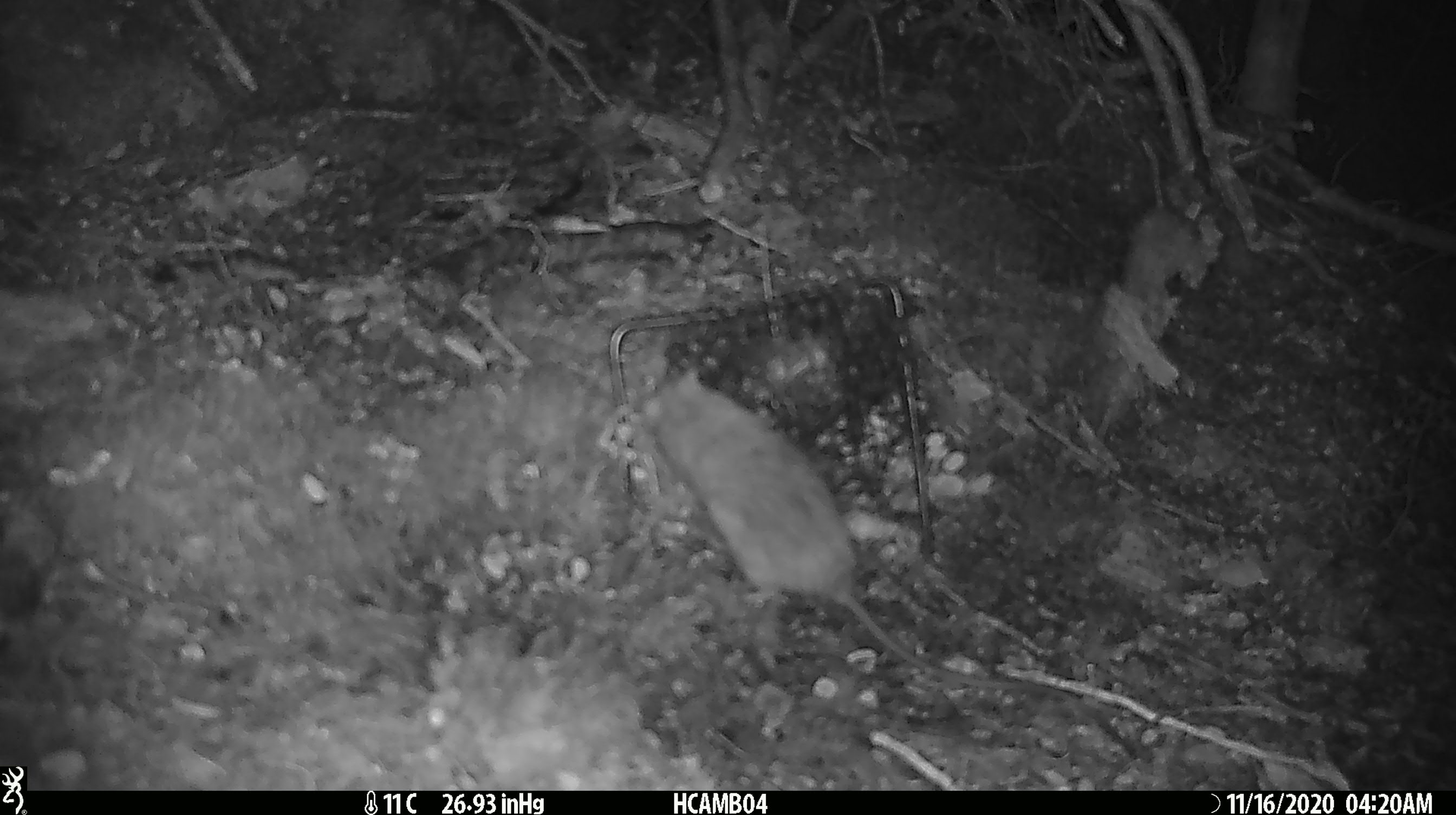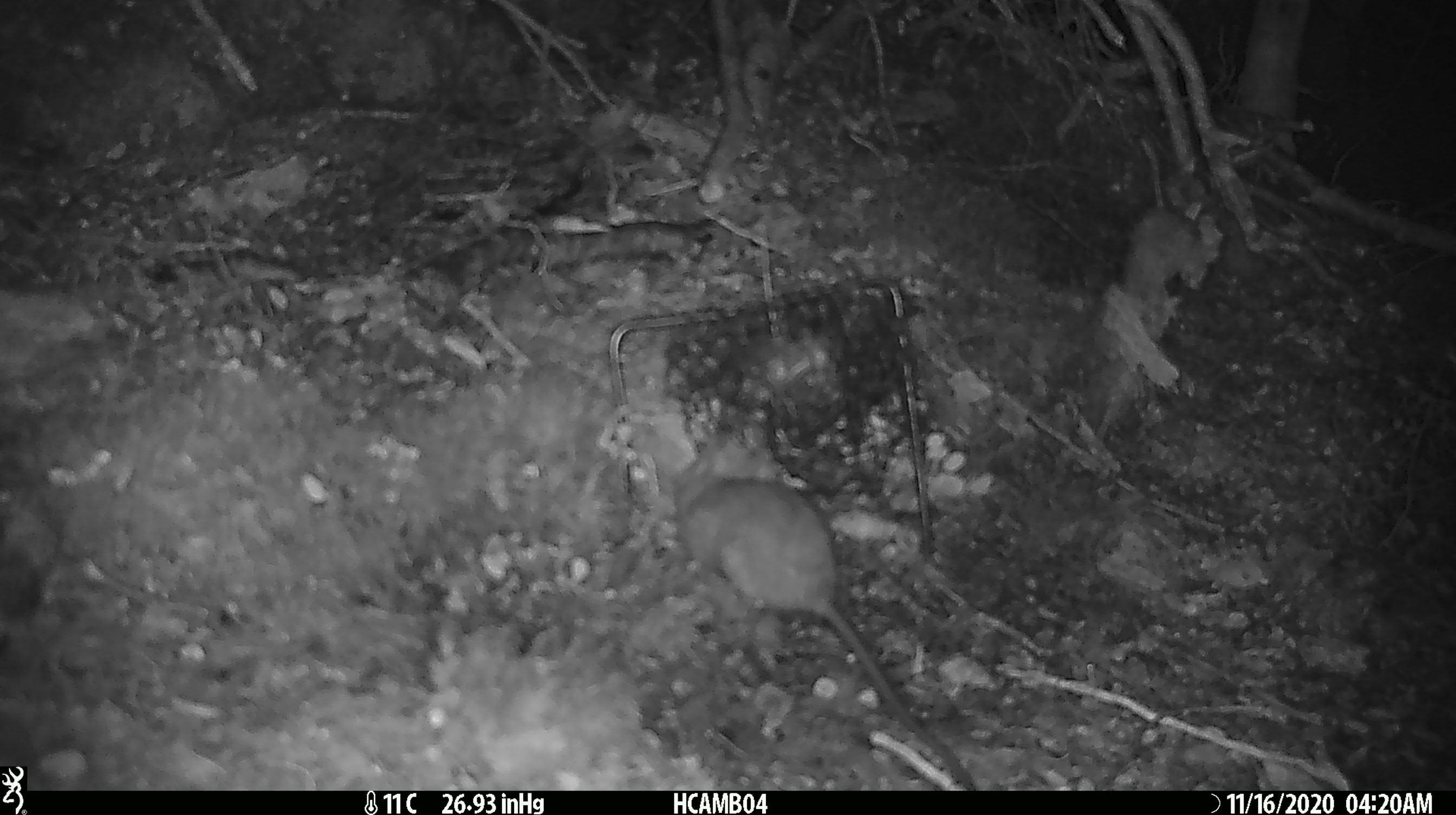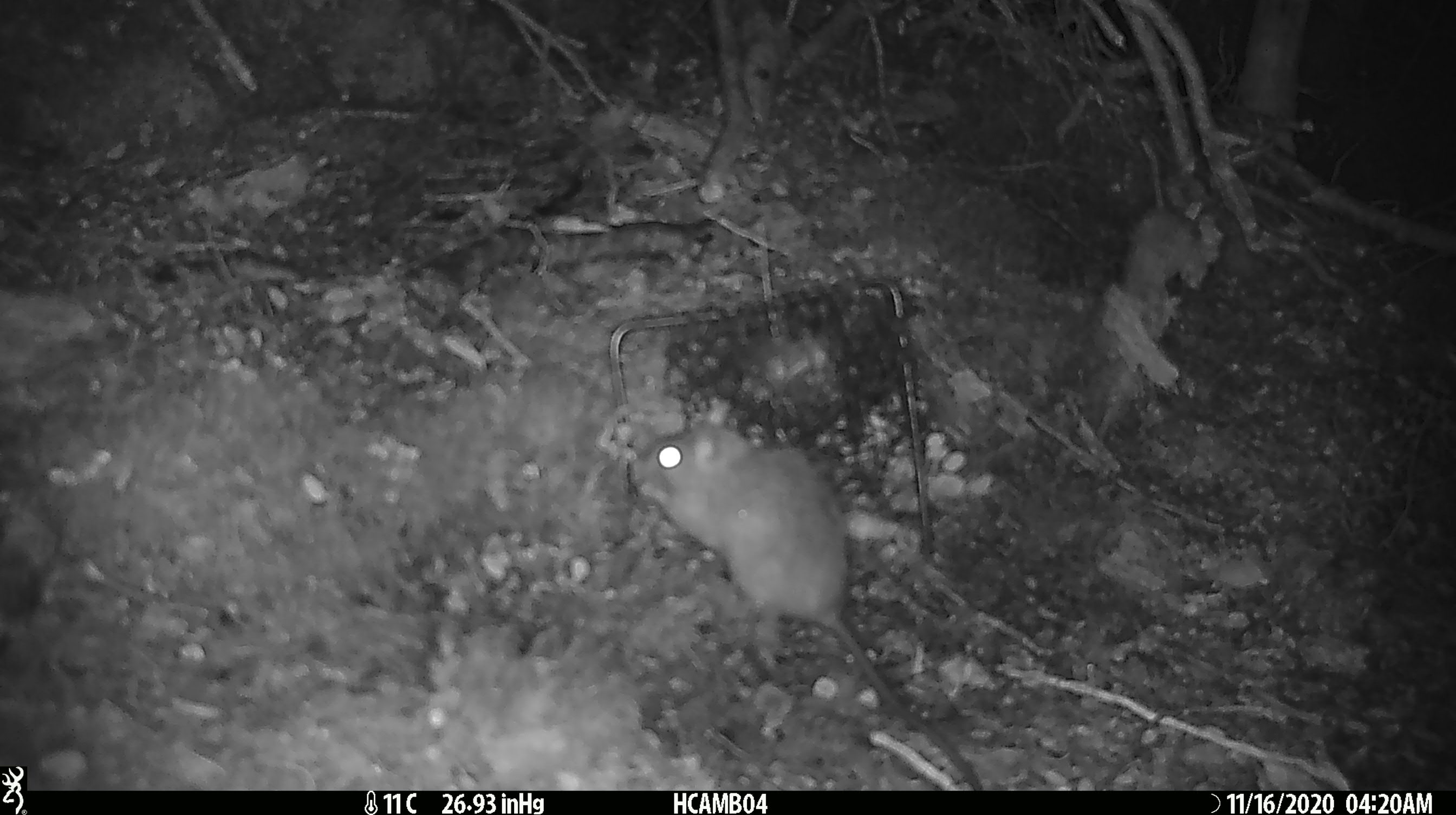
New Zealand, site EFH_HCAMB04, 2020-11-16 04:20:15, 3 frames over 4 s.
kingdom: Animalia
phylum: Chordata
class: Mammalia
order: Rodentia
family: Muridae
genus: Rattus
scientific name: Rattus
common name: rat